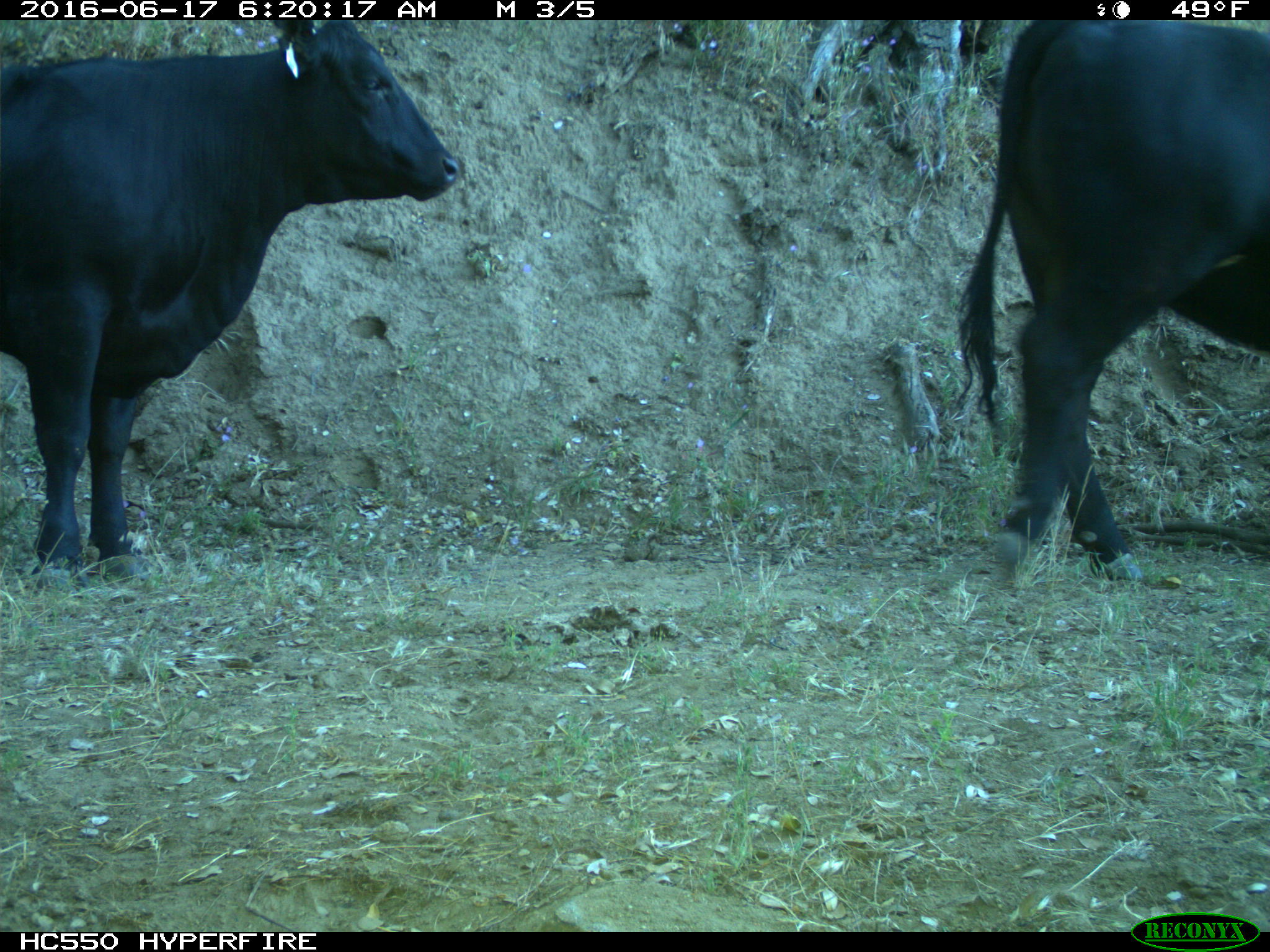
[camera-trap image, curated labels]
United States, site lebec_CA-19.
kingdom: Animalia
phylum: Chordata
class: Mammalia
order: Artiodactyla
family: Bovidae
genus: Bos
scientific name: Bos taurus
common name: domestic cow